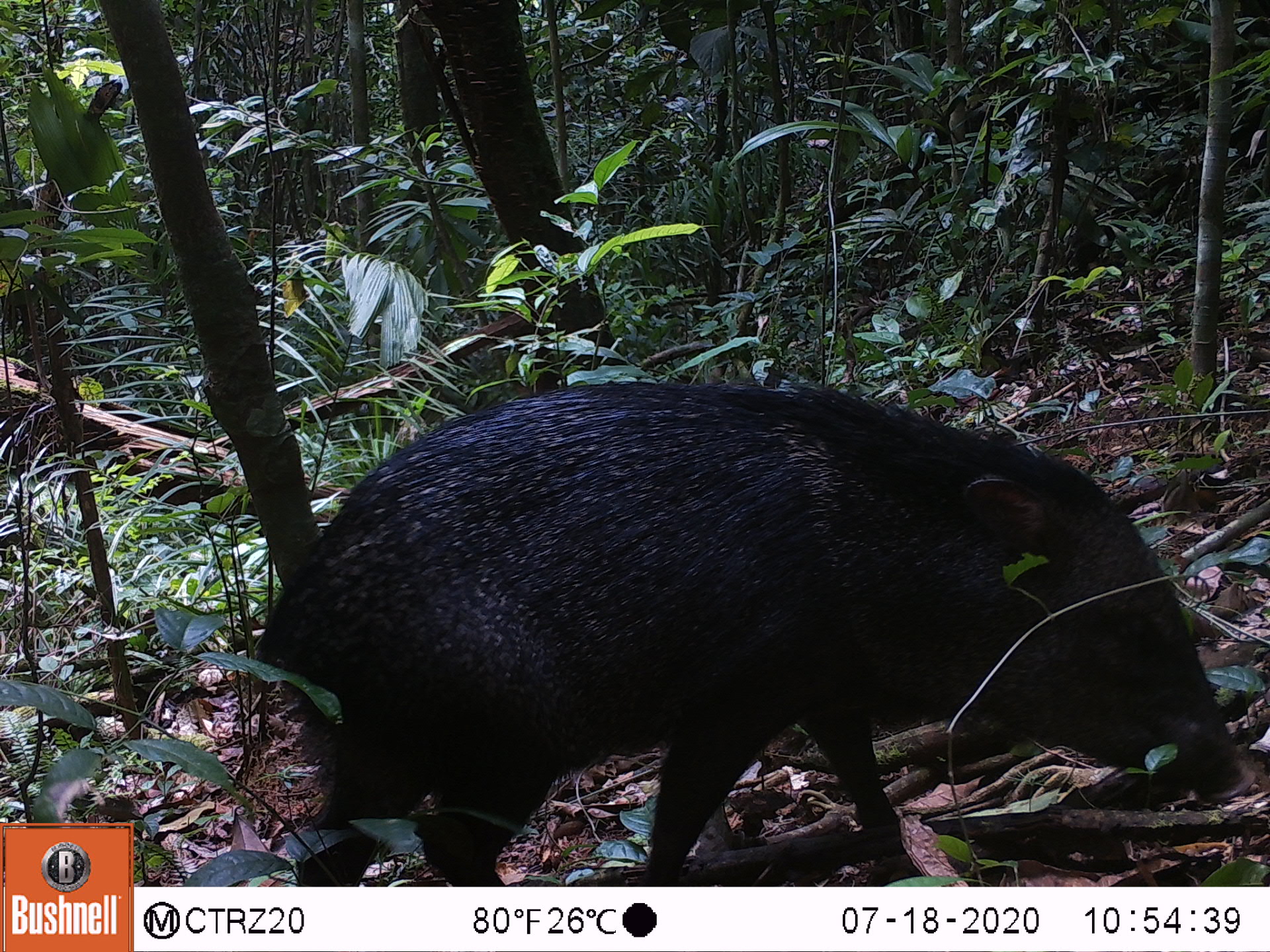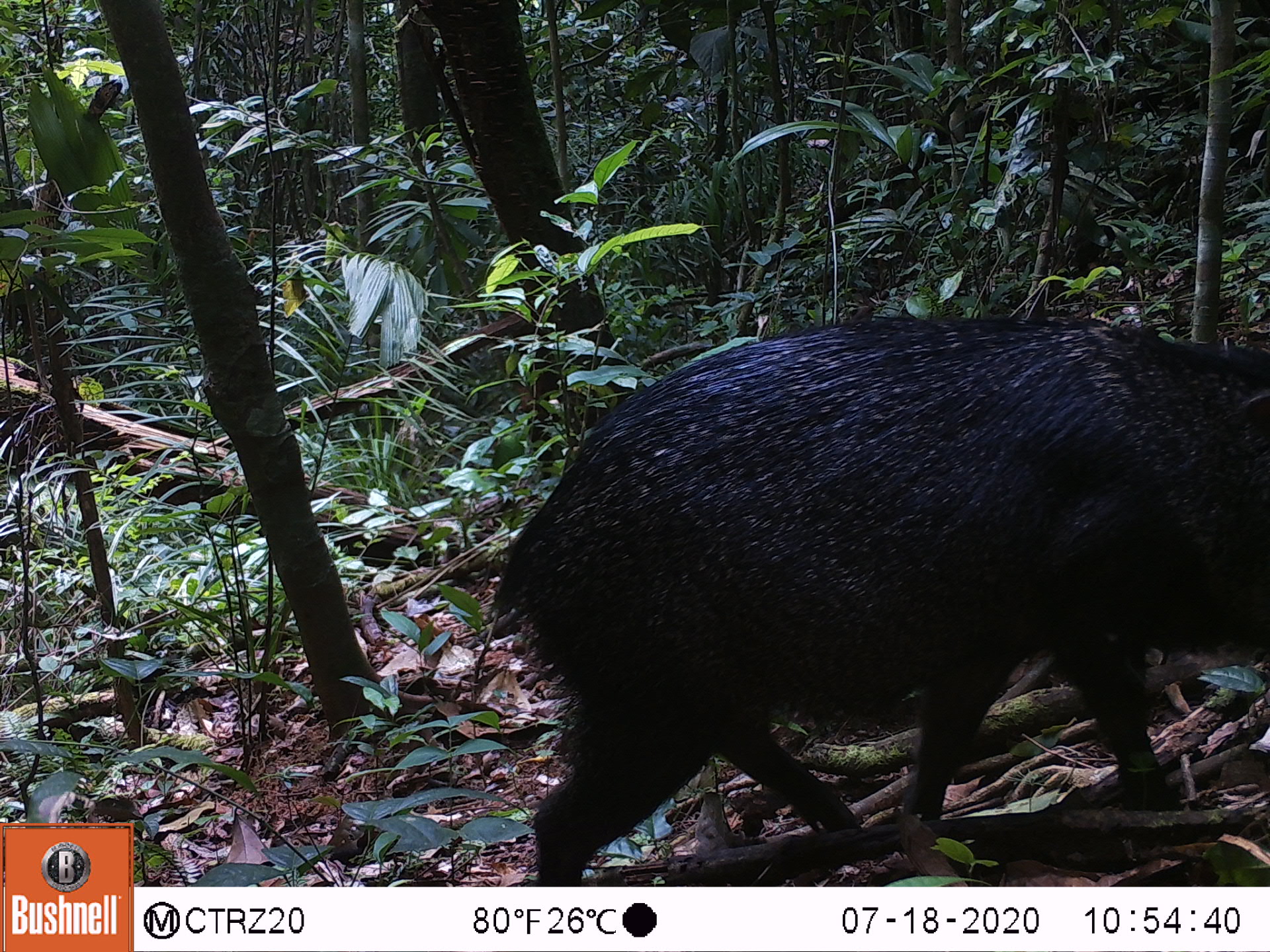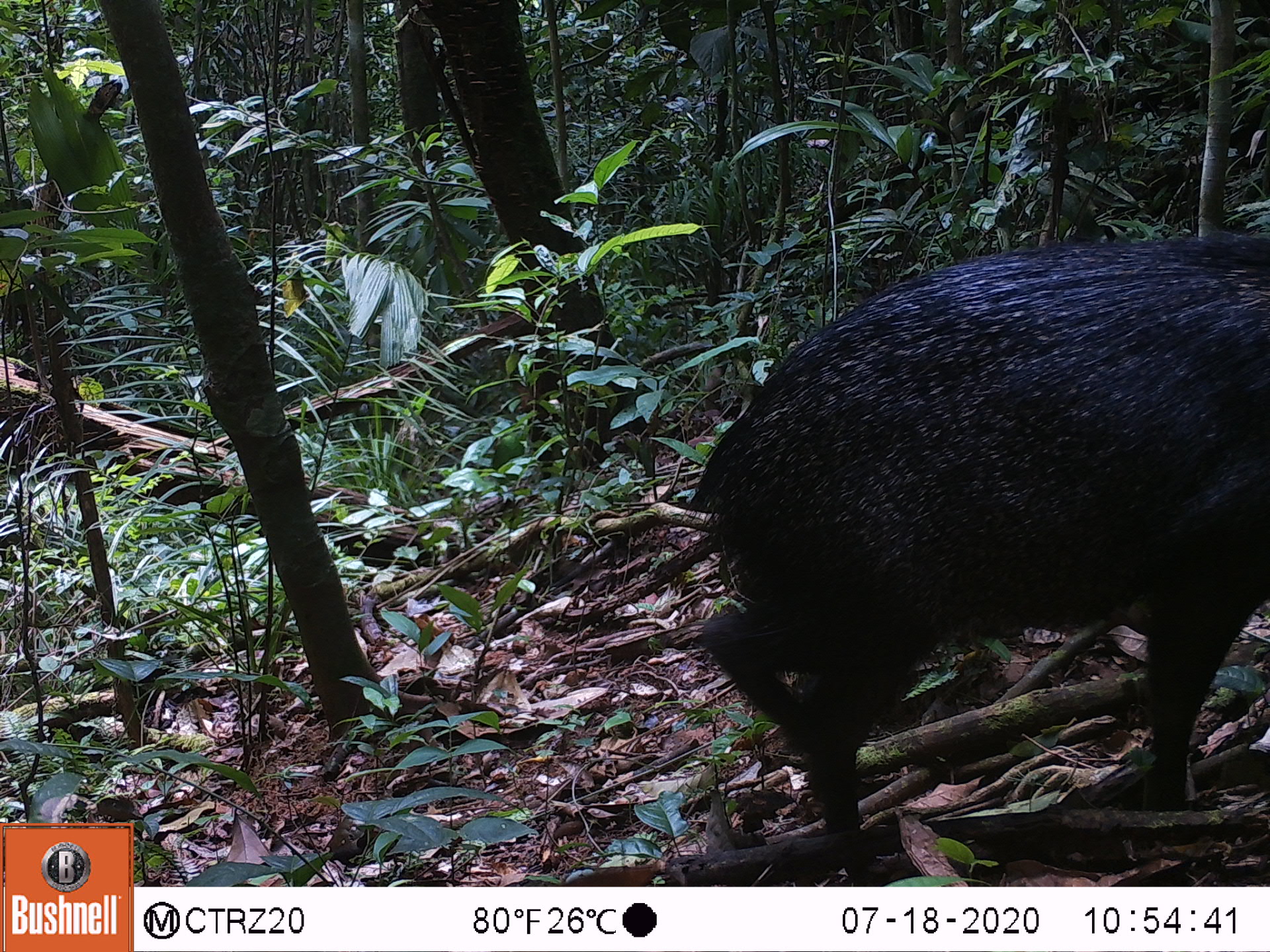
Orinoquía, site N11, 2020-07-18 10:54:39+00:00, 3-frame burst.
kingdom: Animalia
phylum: Chordata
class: Mammalia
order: Artiodactyla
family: Tayassuidae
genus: Pecari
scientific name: Pecari tajacu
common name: collared peccary